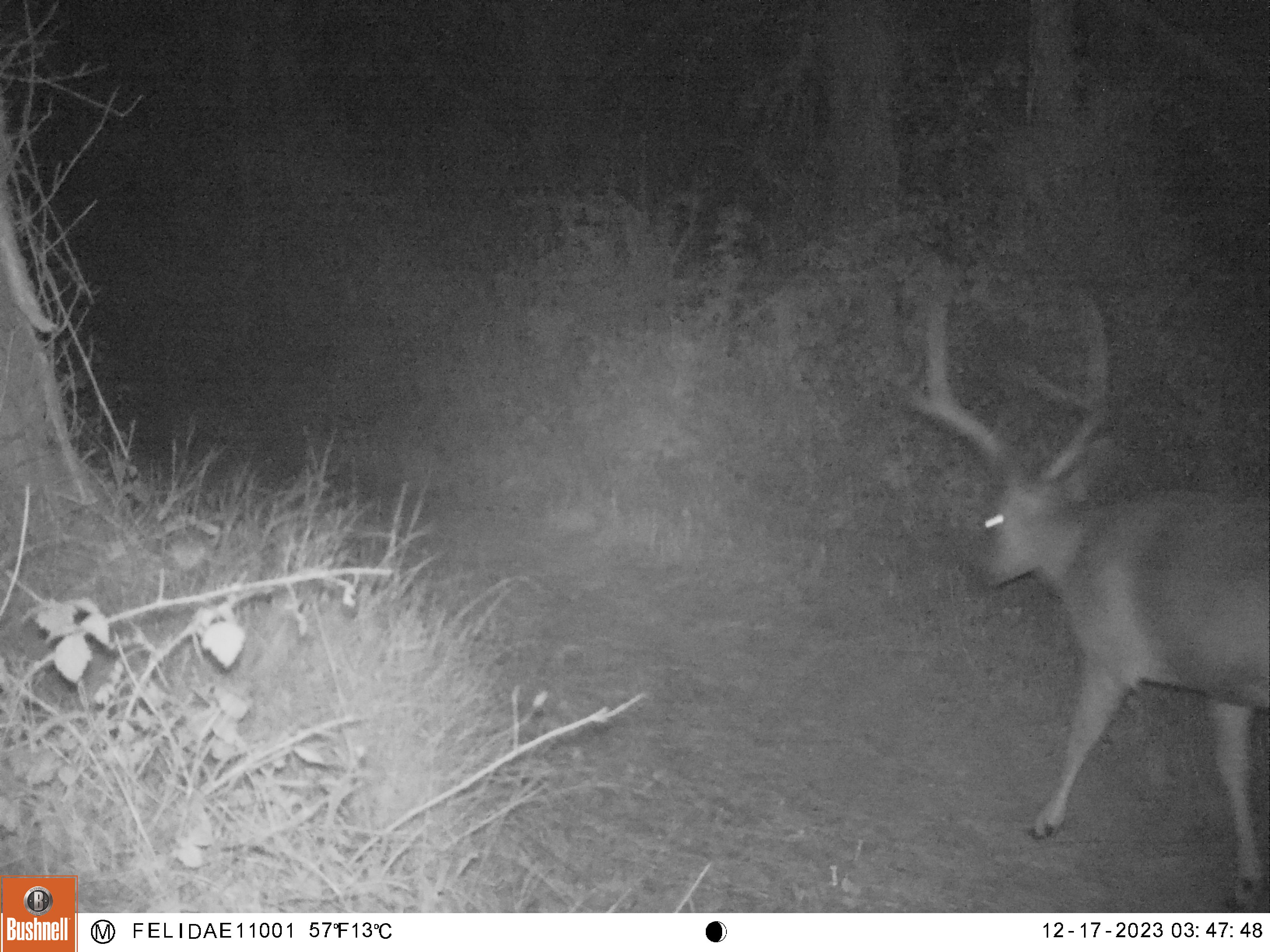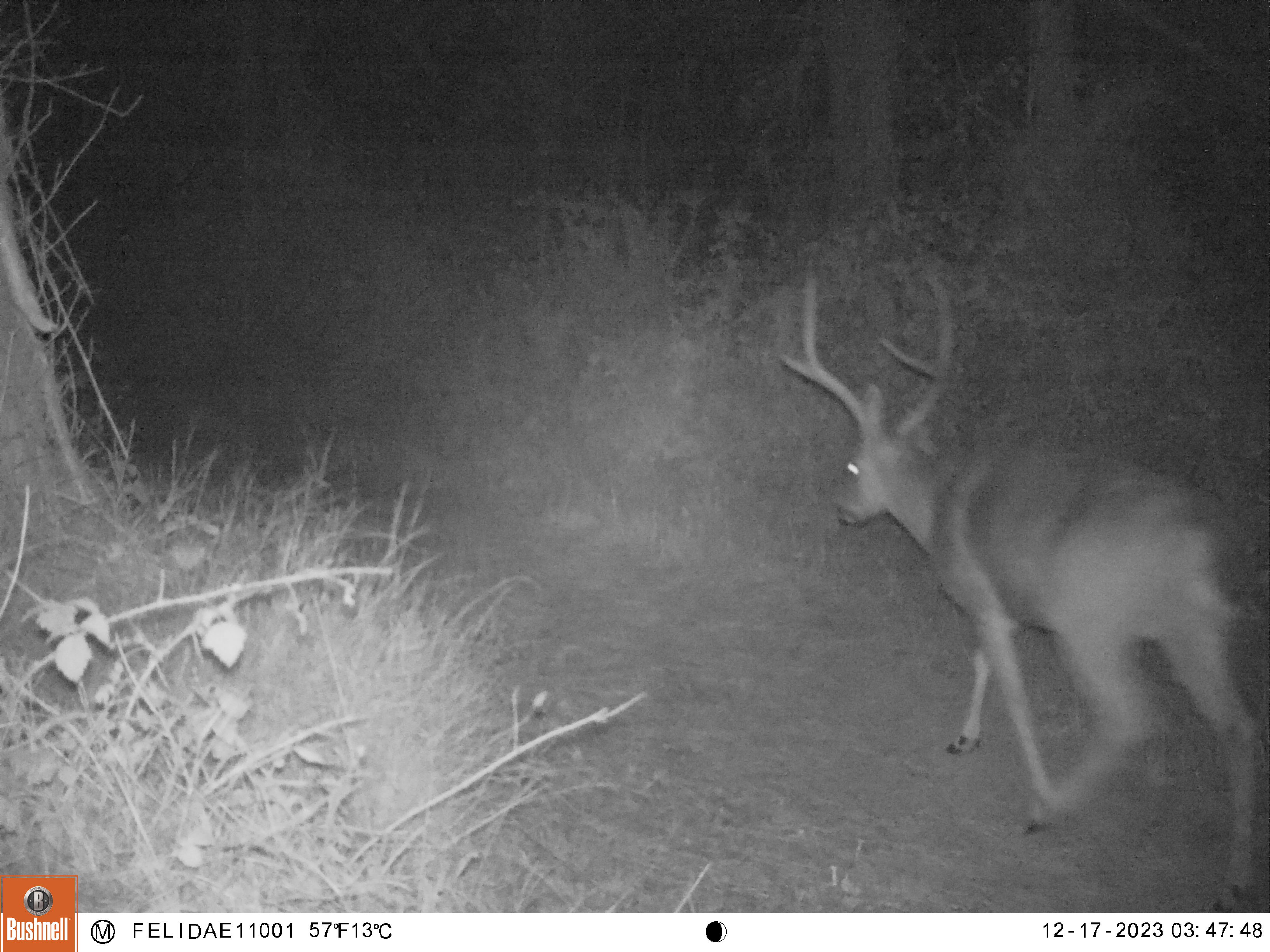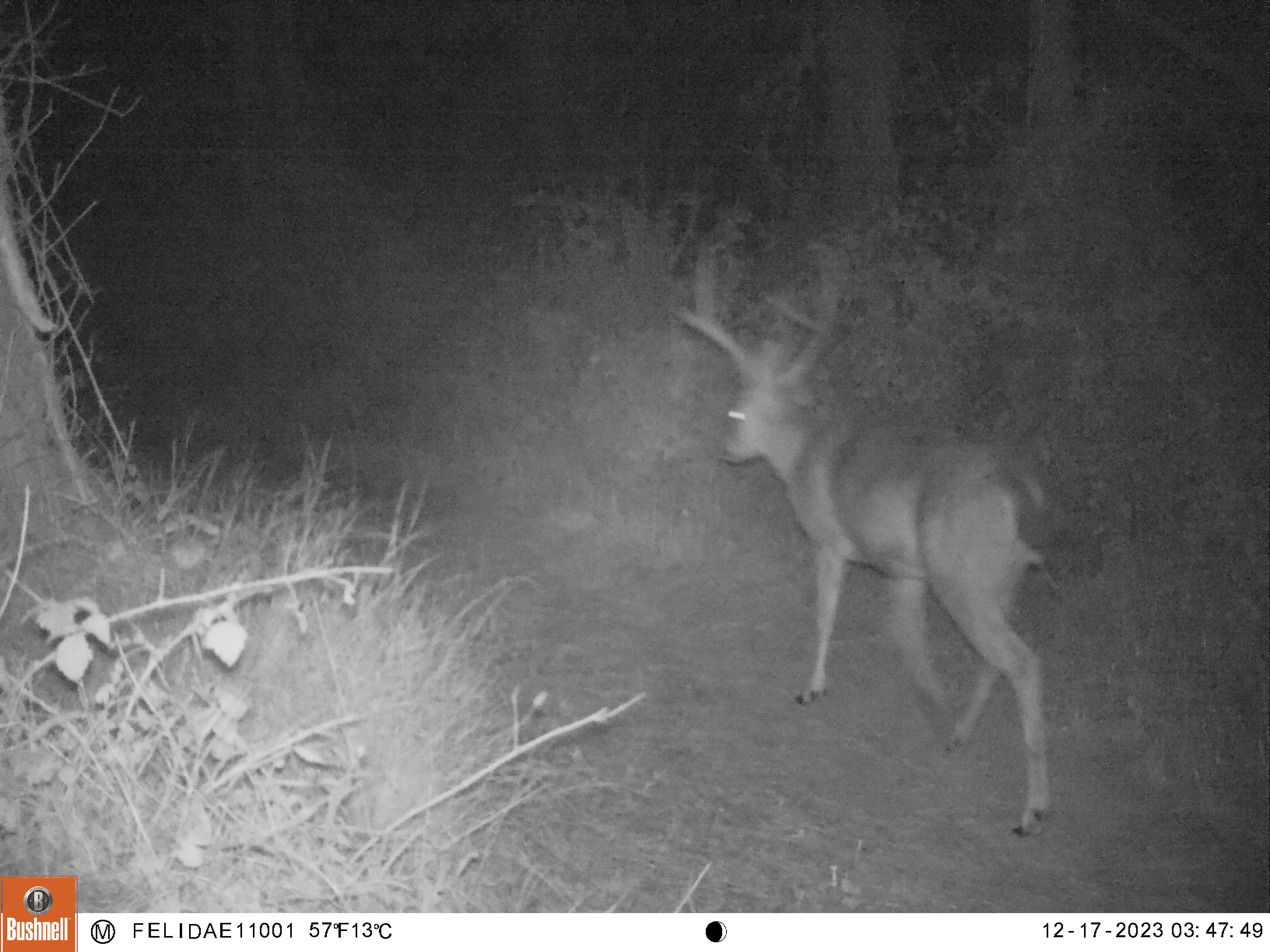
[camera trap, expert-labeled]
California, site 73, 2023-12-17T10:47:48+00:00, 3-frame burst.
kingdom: Animalia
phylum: Chordata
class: Mammalia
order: Artiodactyla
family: Cervidae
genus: Odocoileus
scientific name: Odocoileus hemionus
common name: mule deer